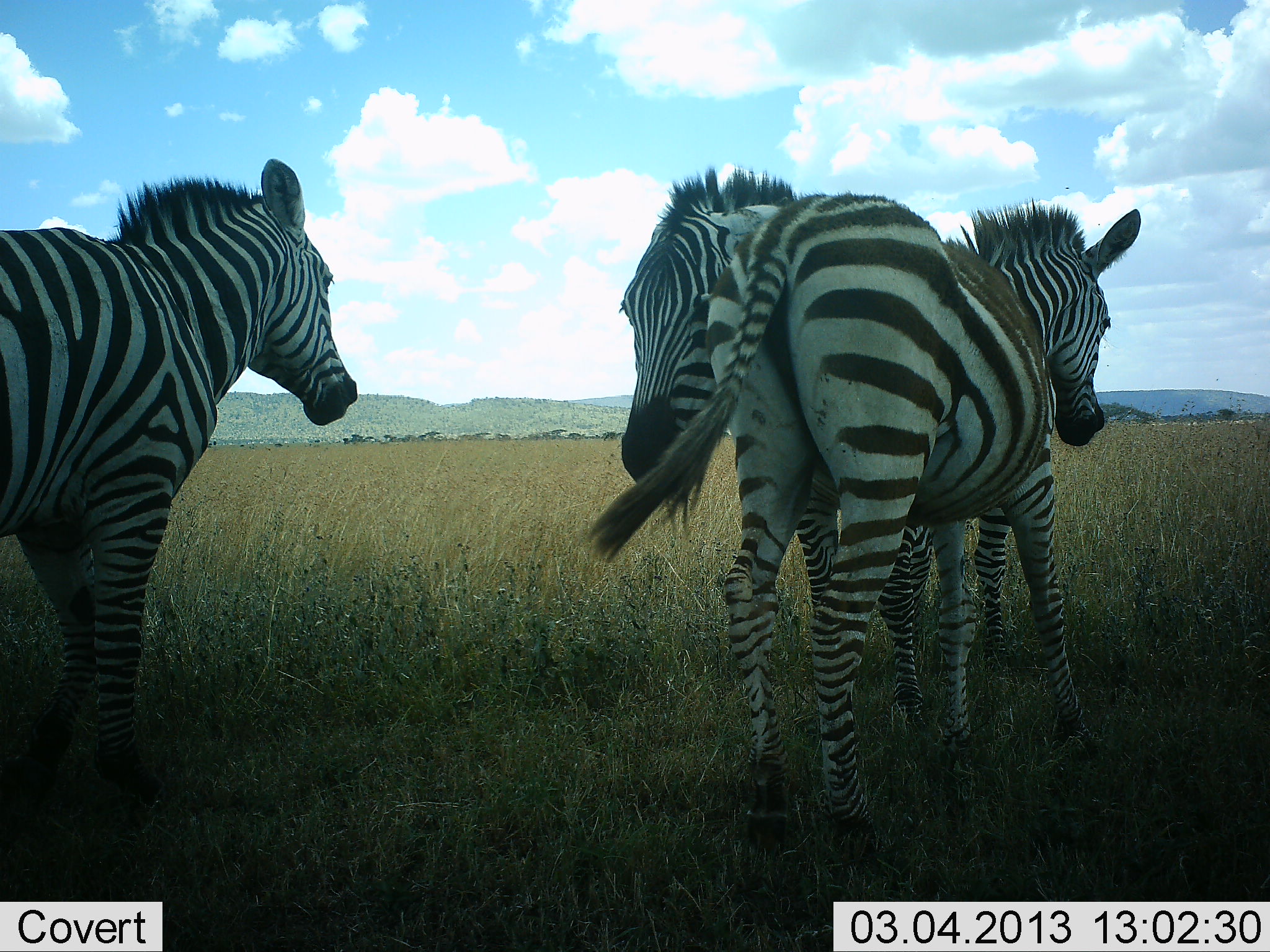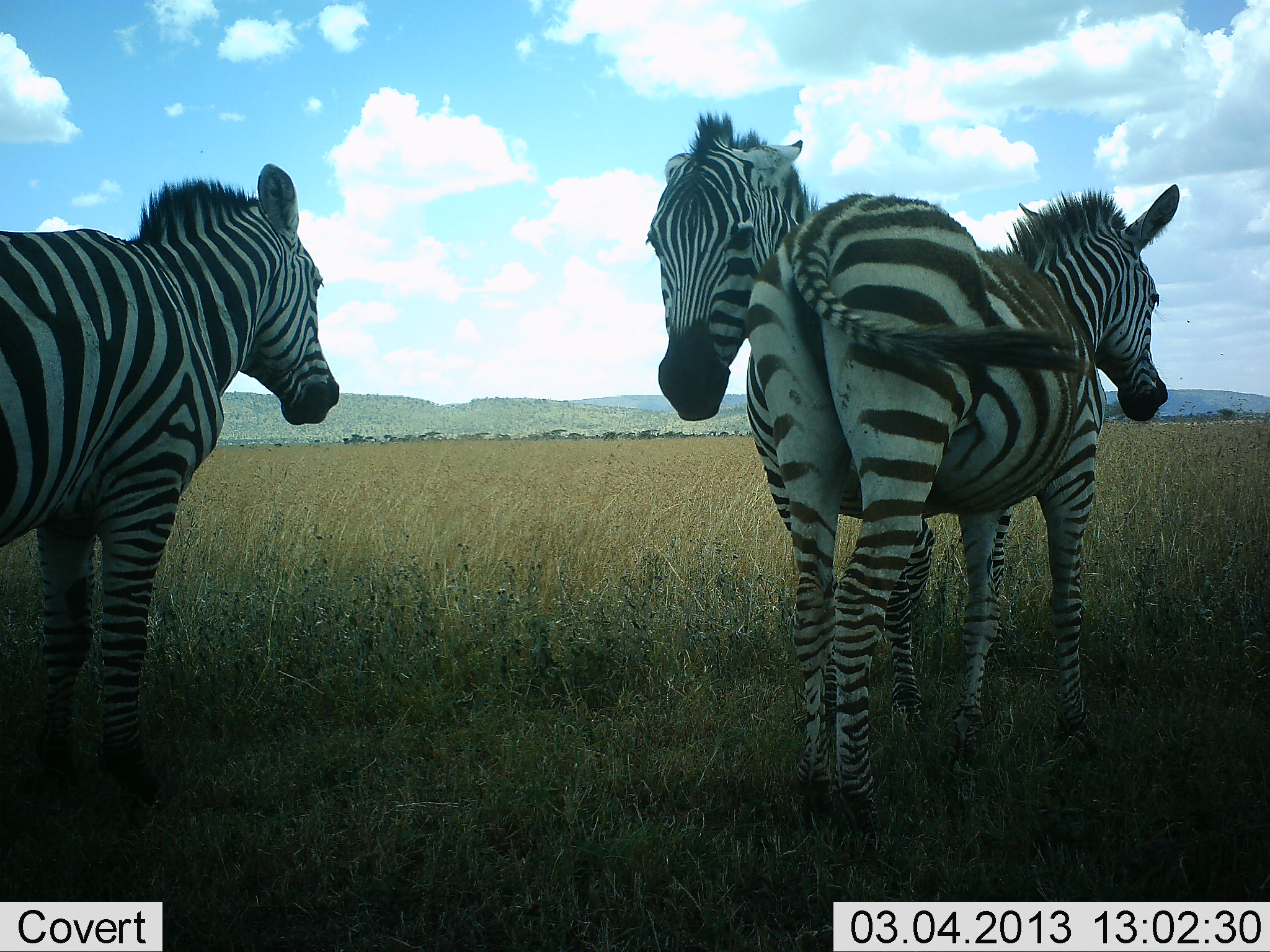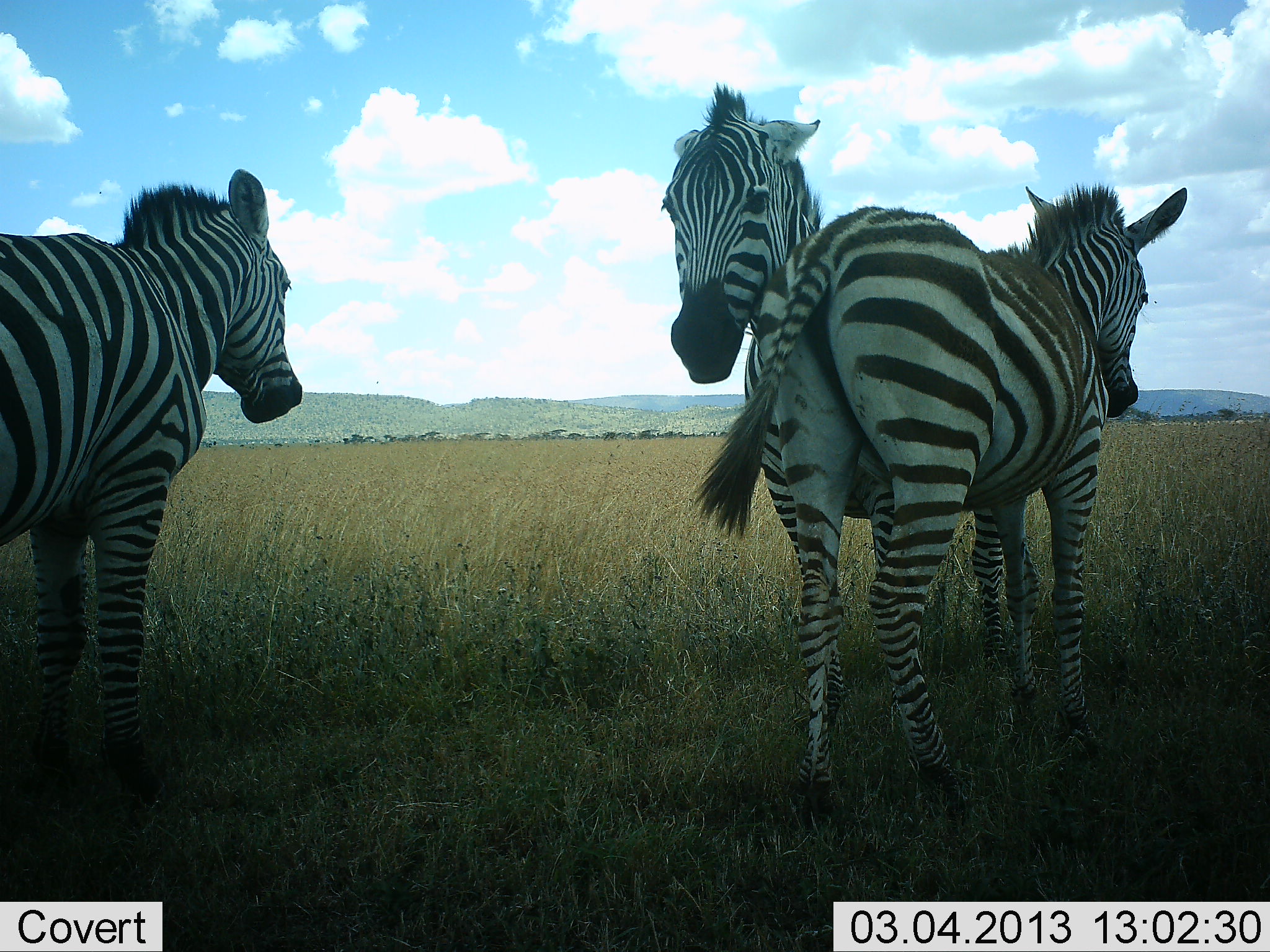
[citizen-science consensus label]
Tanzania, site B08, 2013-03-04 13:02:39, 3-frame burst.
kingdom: Animalia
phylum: Chordata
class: Mammalia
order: Perissodactyla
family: Equidae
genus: Equus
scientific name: Equus quagga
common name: plains zebra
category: zebra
Zebra (plains zebra) (Equus quagga), count 3. Behavior (volunteer vote fractions): standing 76%, resting 6%, moving 10%, interacting 69%. Young present (vote fraction): 0%. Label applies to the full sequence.